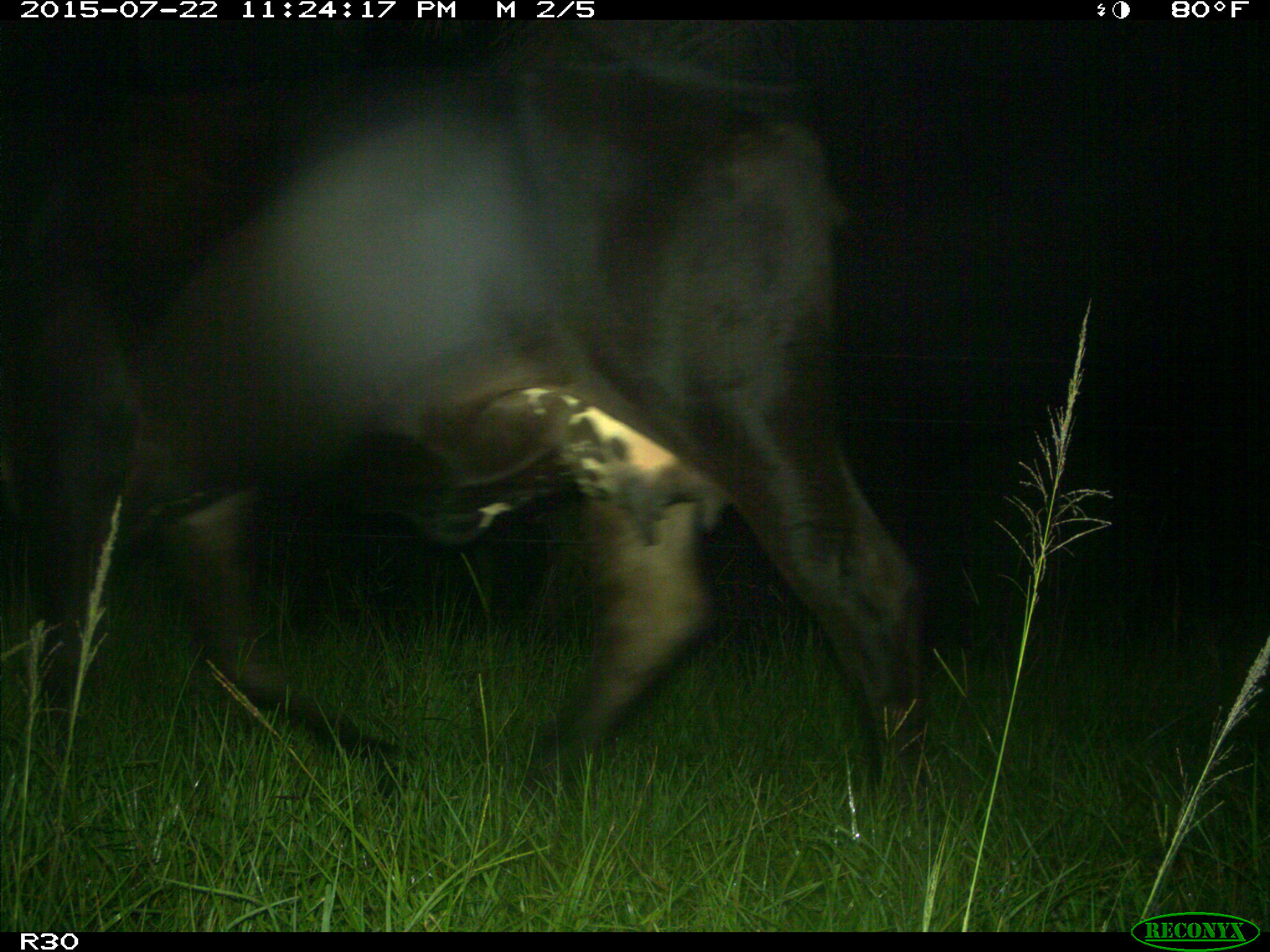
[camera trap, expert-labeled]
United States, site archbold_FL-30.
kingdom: Animalia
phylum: Chordata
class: Mammalia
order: Artiodactyla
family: Bovidae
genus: Bos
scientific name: Bos taurus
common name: domestic cow